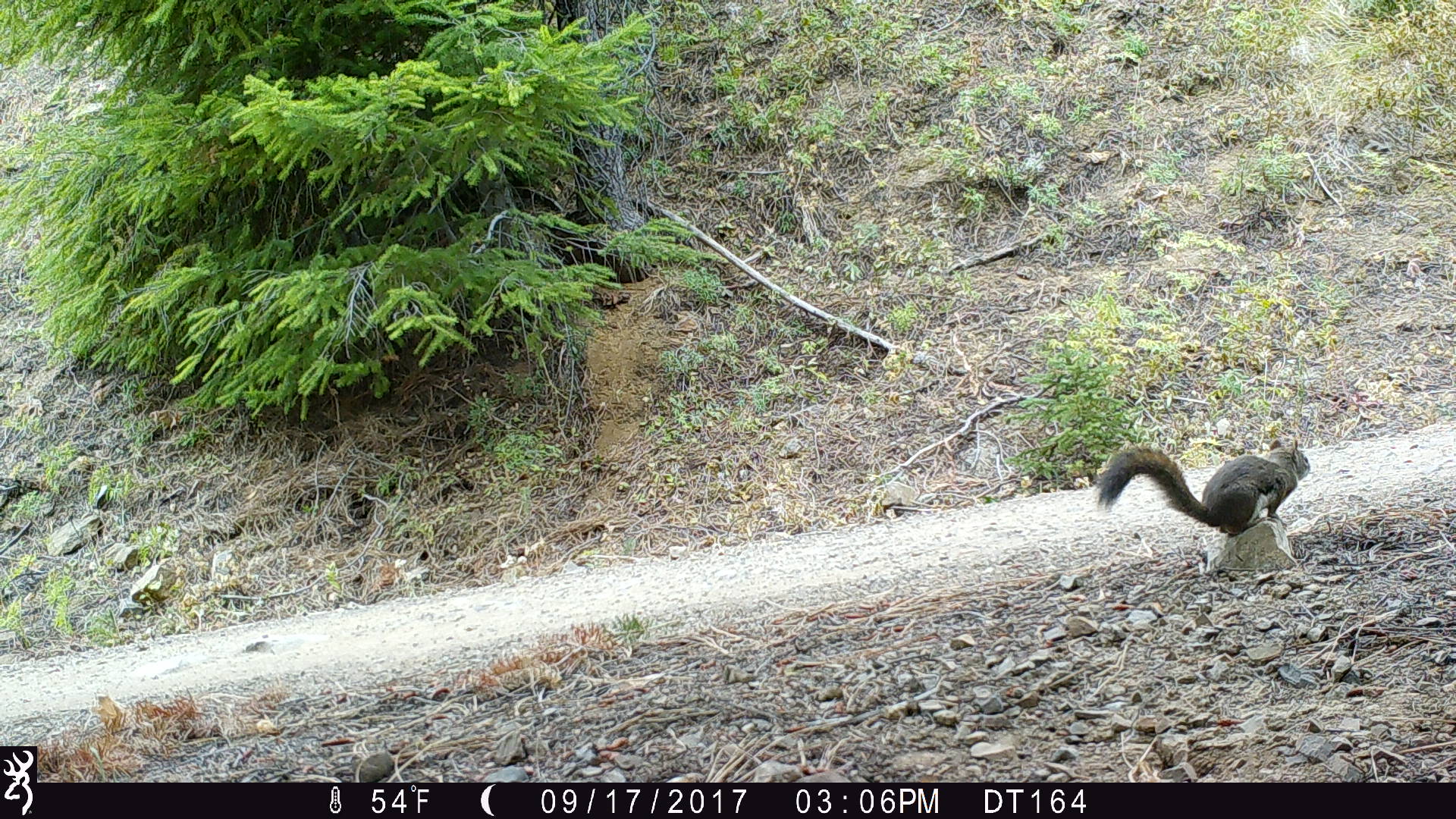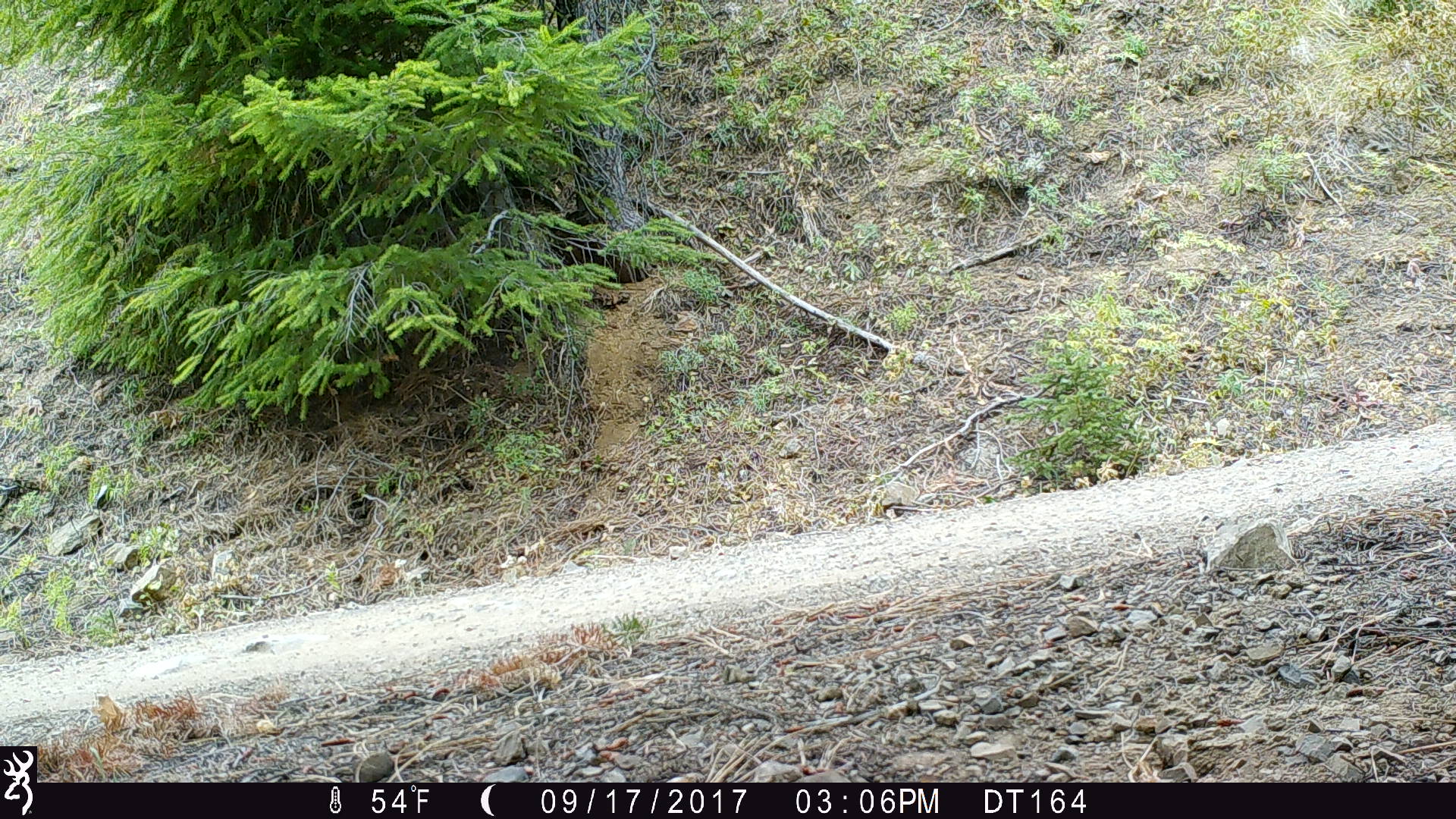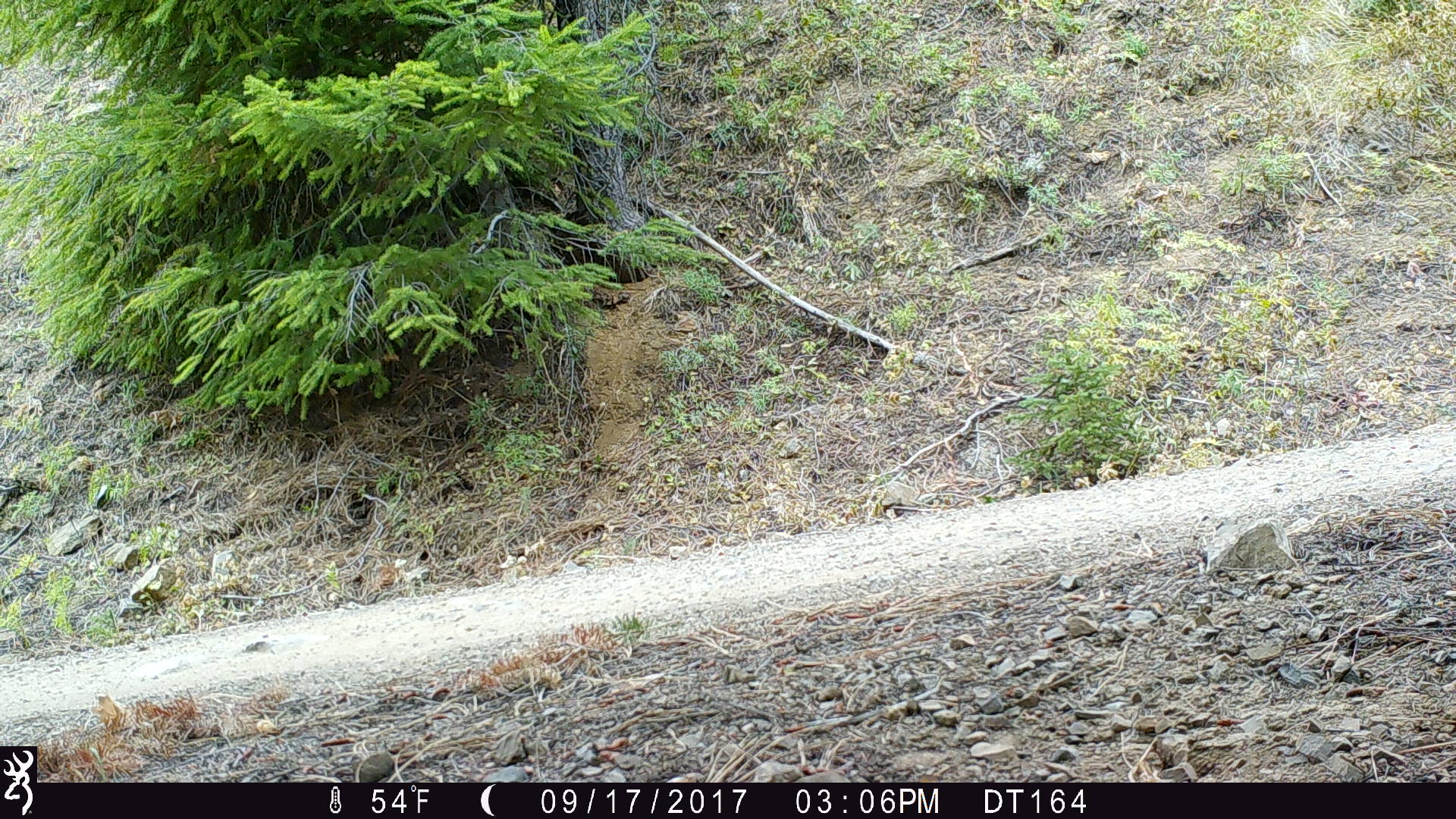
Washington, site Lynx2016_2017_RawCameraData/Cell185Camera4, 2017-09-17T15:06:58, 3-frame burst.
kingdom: Animalia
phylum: Chordata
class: Mammalia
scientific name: Mammalia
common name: small mammal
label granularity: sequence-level